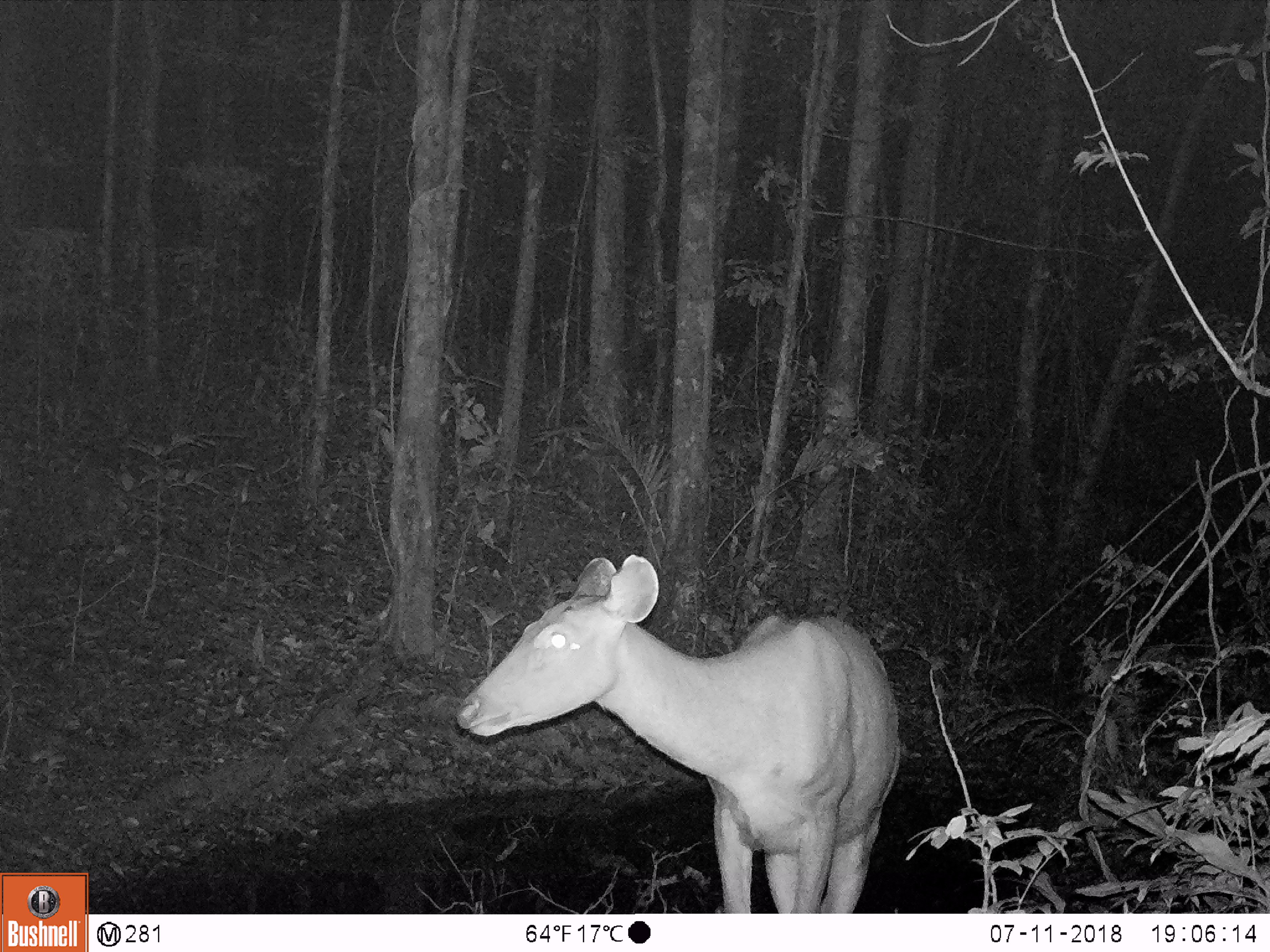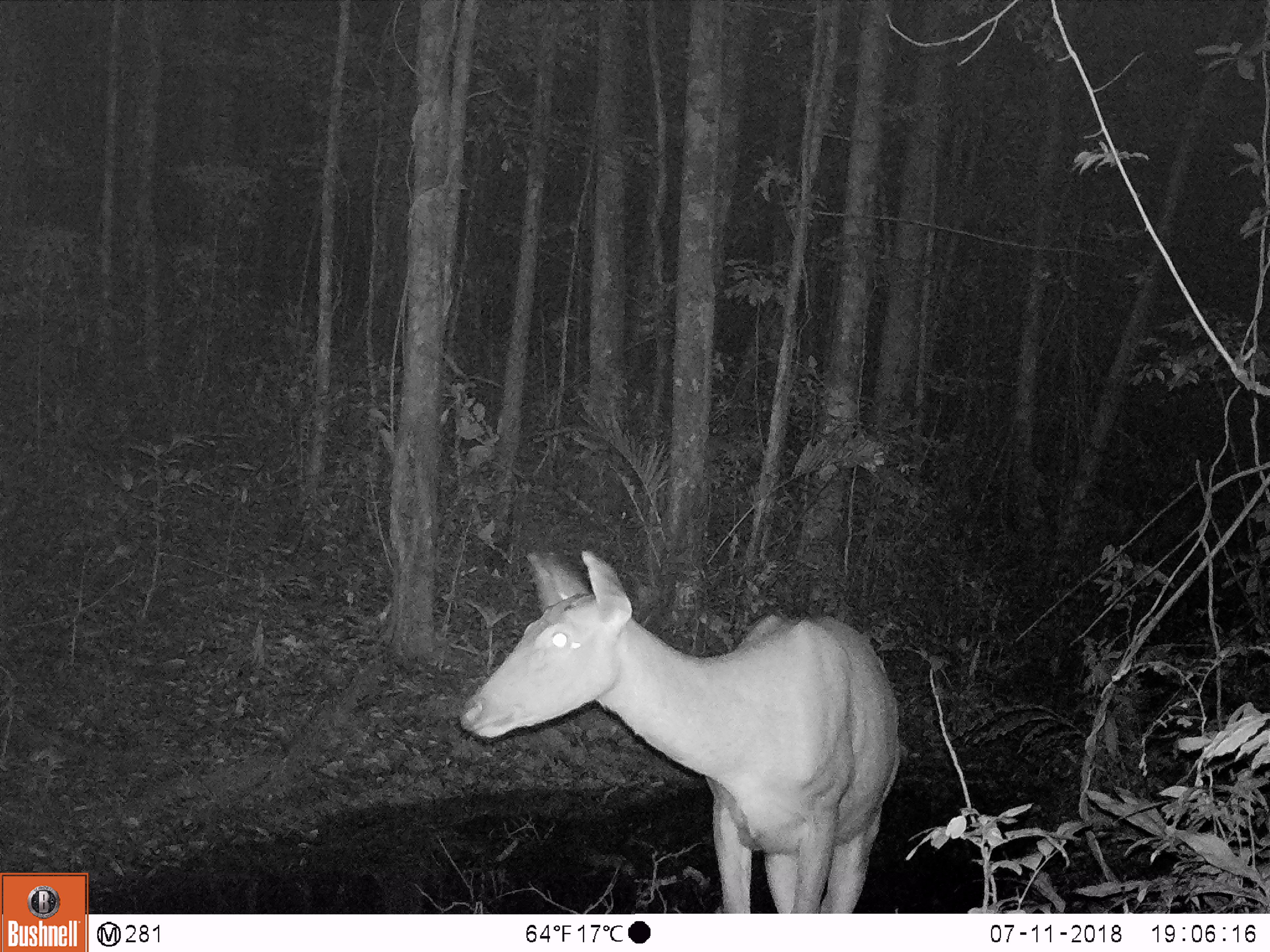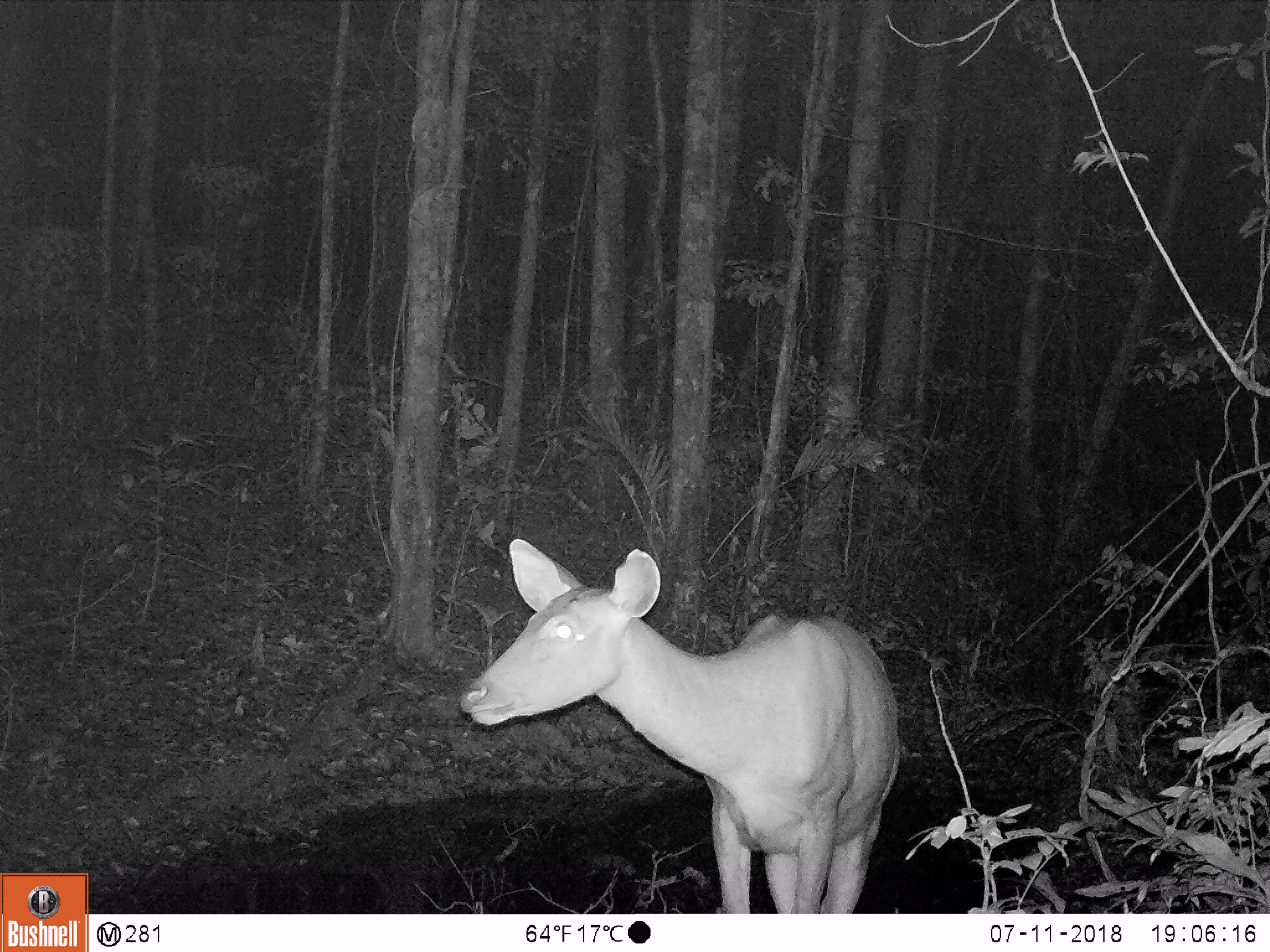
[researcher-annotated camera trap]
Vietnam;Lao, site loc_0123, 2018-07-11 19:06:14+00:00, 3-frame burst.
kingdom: Animalia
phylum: Chordata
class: Mammalia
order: Artiodactyla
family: Cervidae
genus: Rusa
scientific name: Rusa unicolor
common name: sambar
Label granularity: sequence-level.